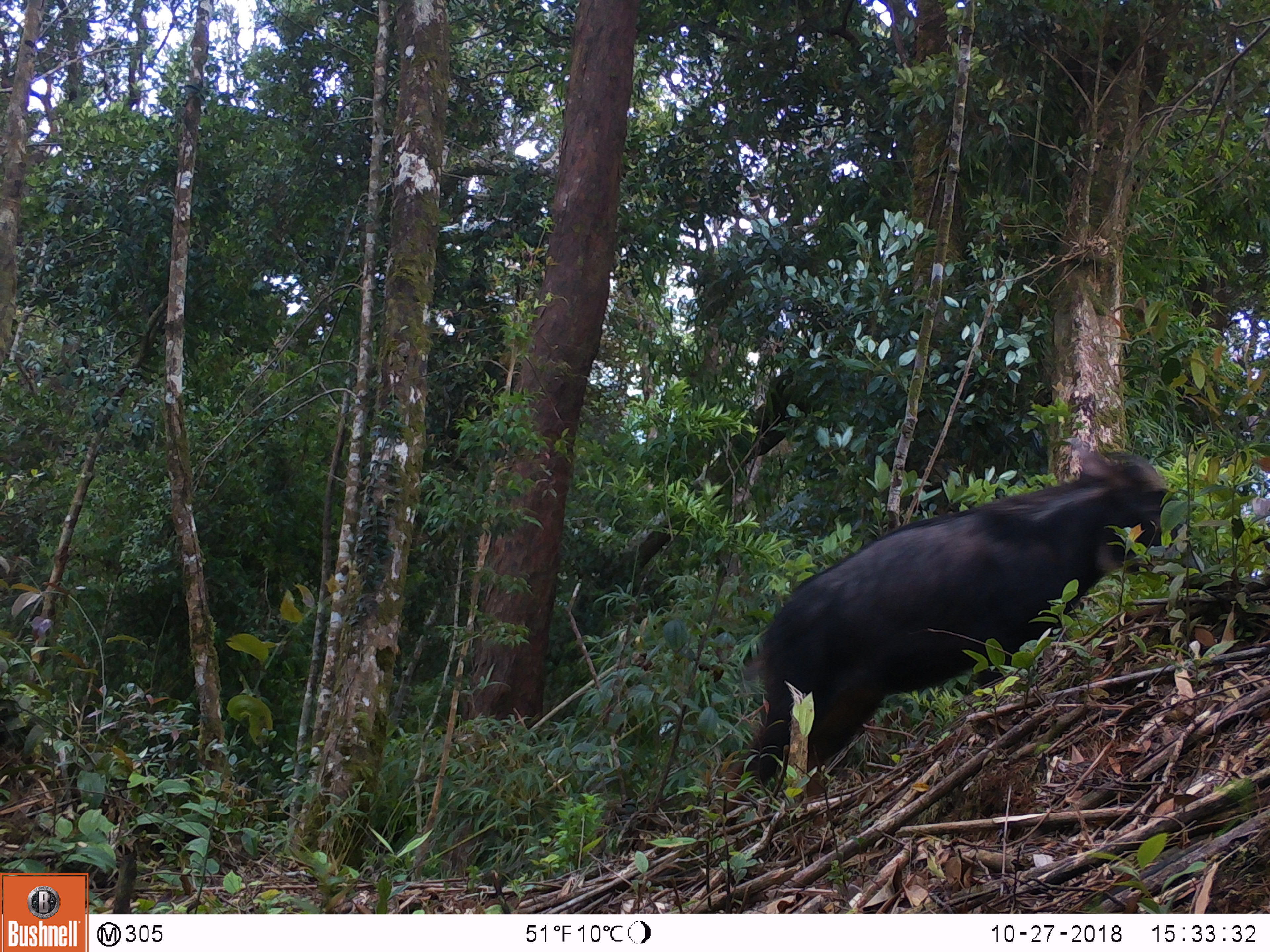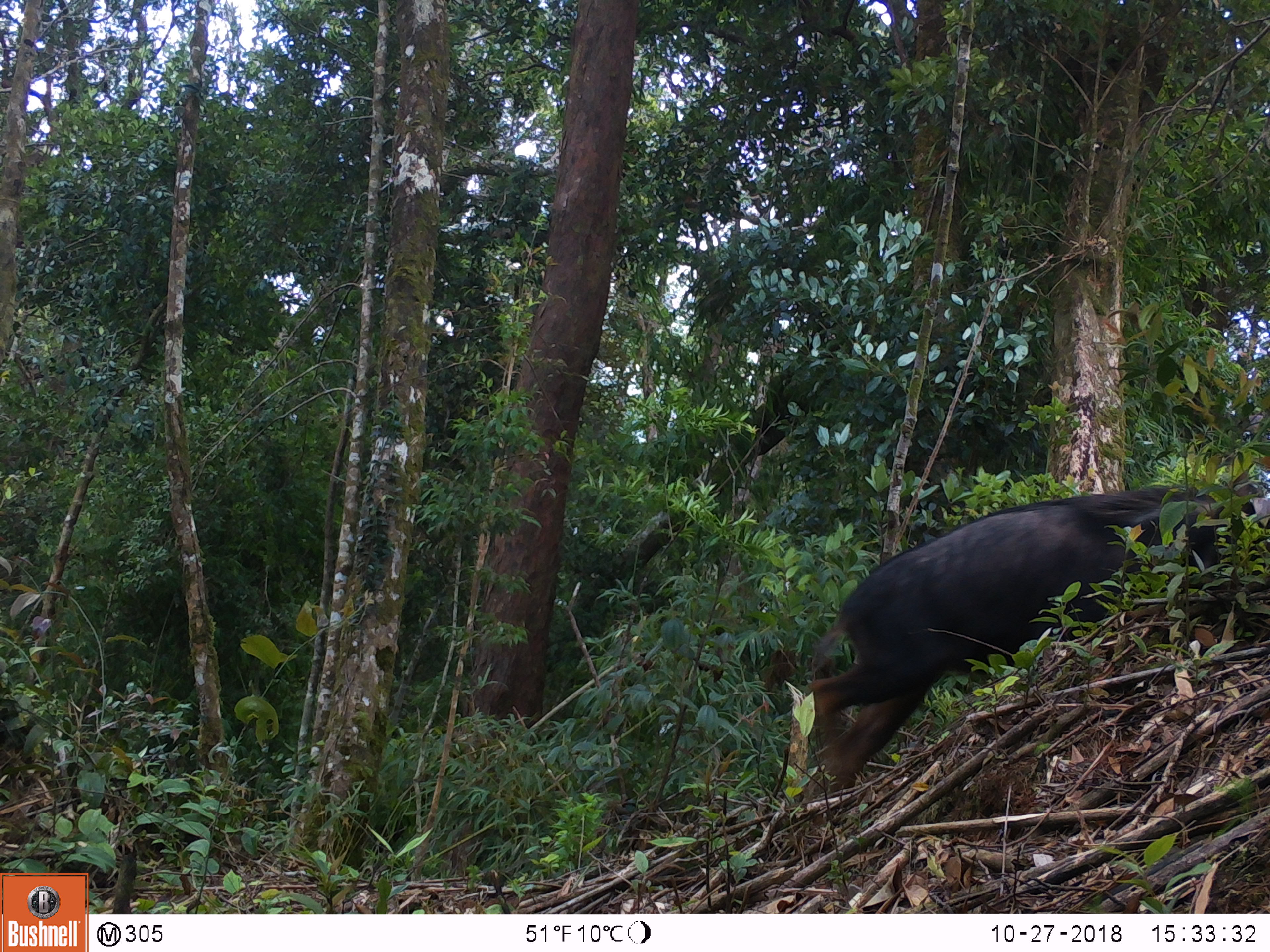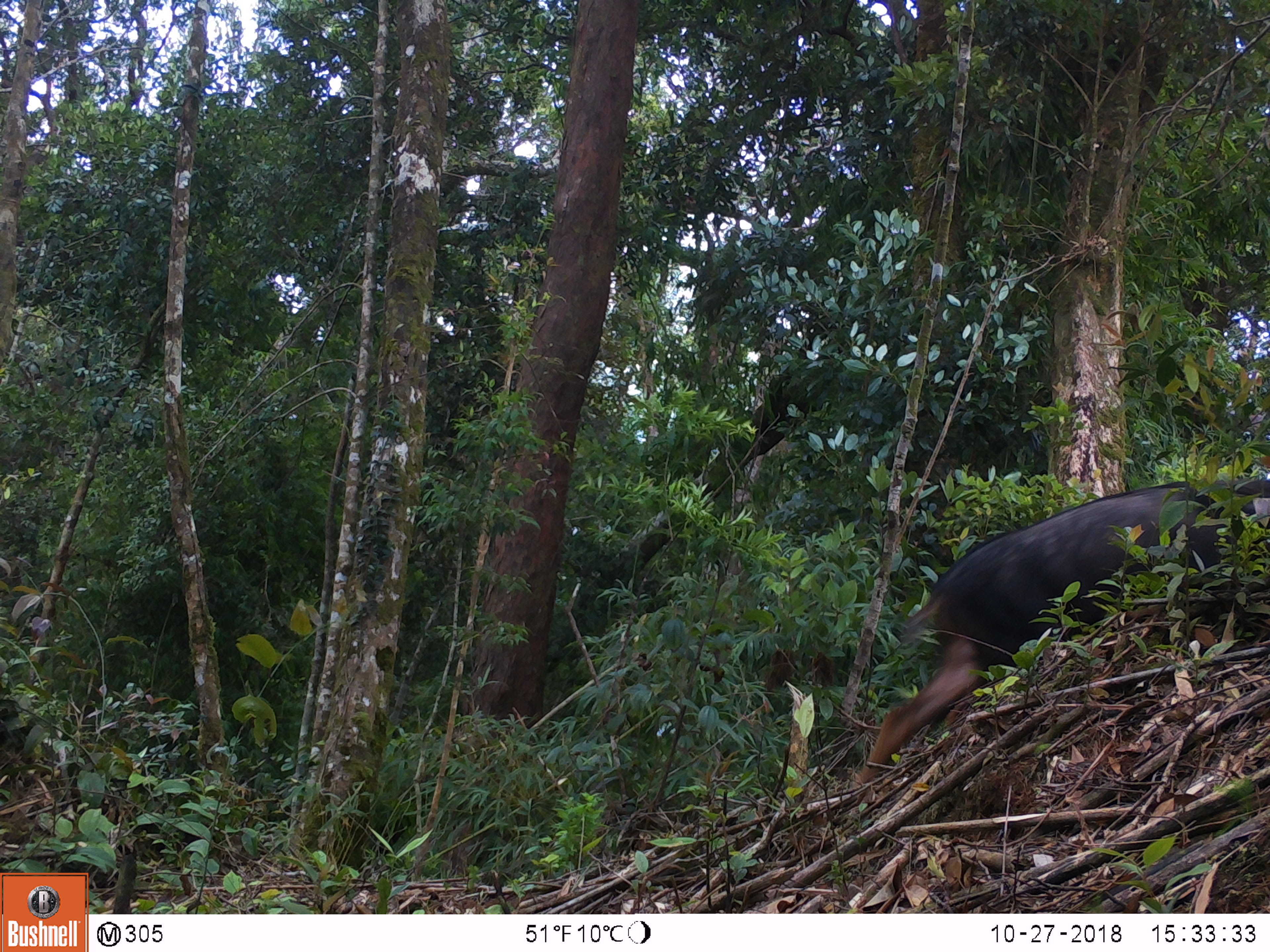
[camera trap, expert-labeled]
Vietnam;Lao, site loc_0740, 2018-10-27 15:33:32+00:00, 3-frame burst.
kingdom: Animalia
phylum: Chordata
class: Mammalia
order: Artiodactyla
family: Bovidae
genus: Capricornis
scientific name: Capricornis sumatraensis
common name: chinese serow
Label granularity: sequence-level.